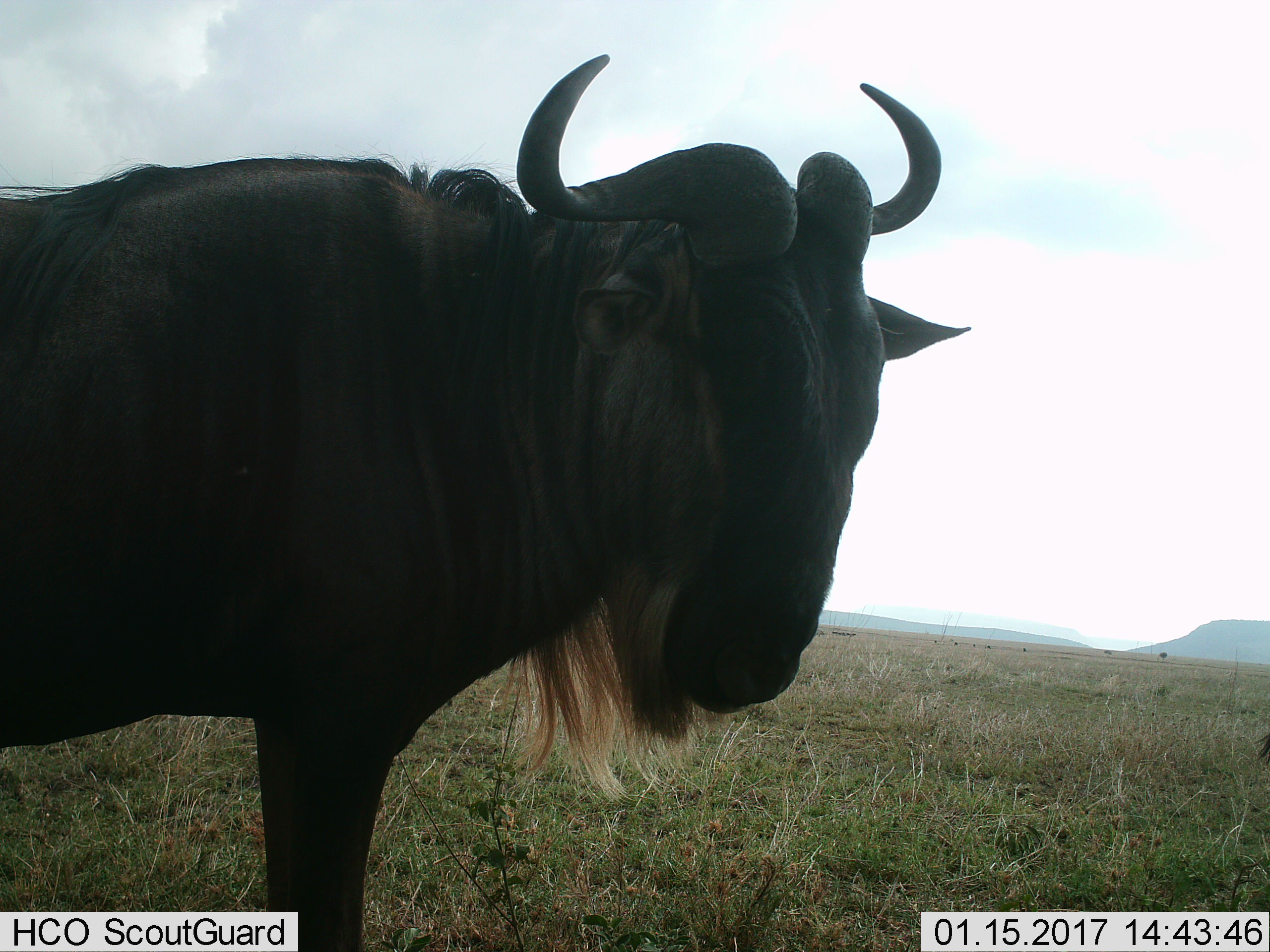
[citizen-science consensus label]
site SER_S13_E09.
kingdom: Animalia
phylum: Chordata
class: Mammalia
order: Artiodactyla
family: Bovidae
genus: Connochaetes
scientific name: Connochaetes taurinus taurinus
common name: blue wildebeest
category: wildebeestblue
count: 1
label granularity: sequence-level